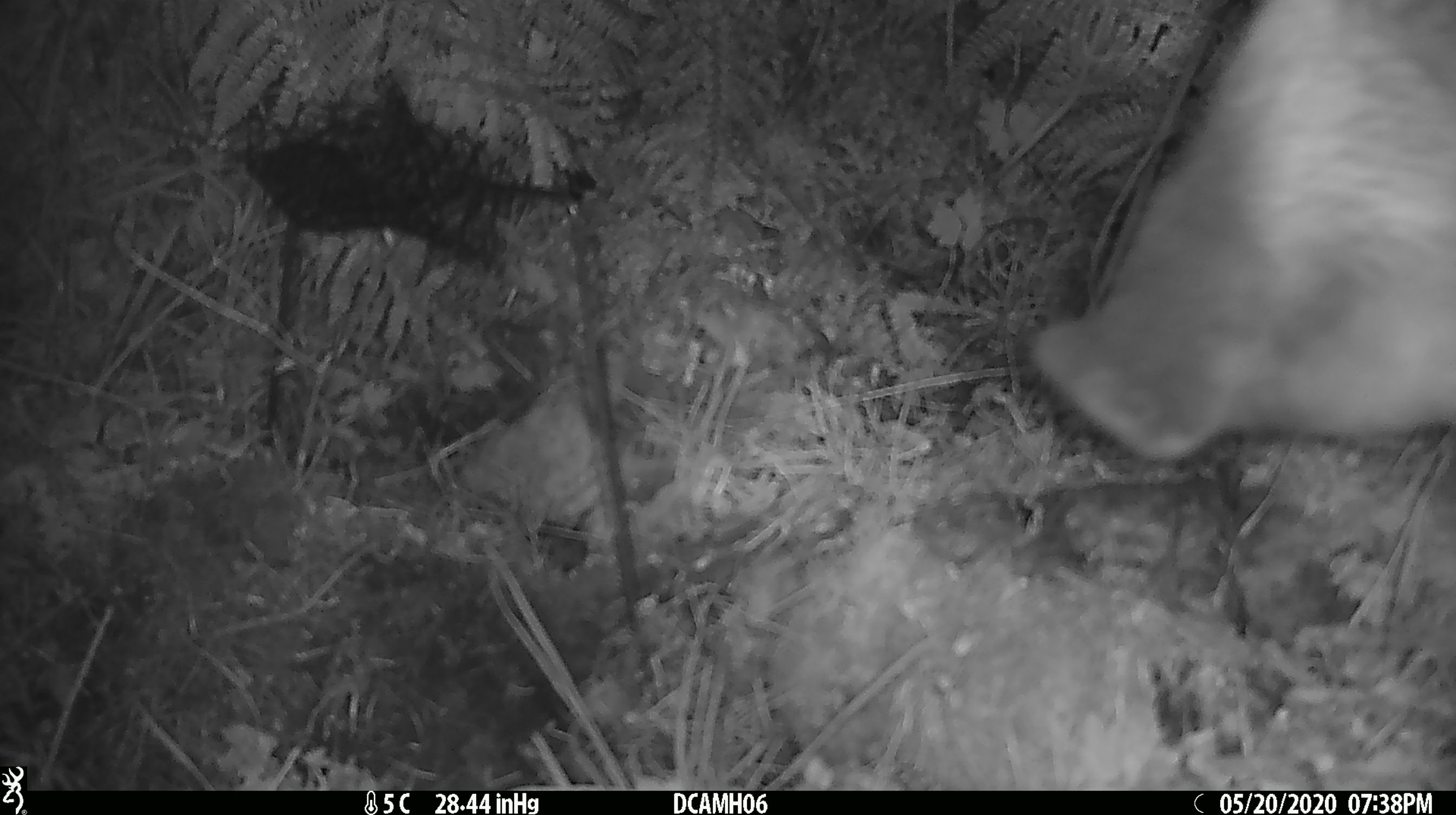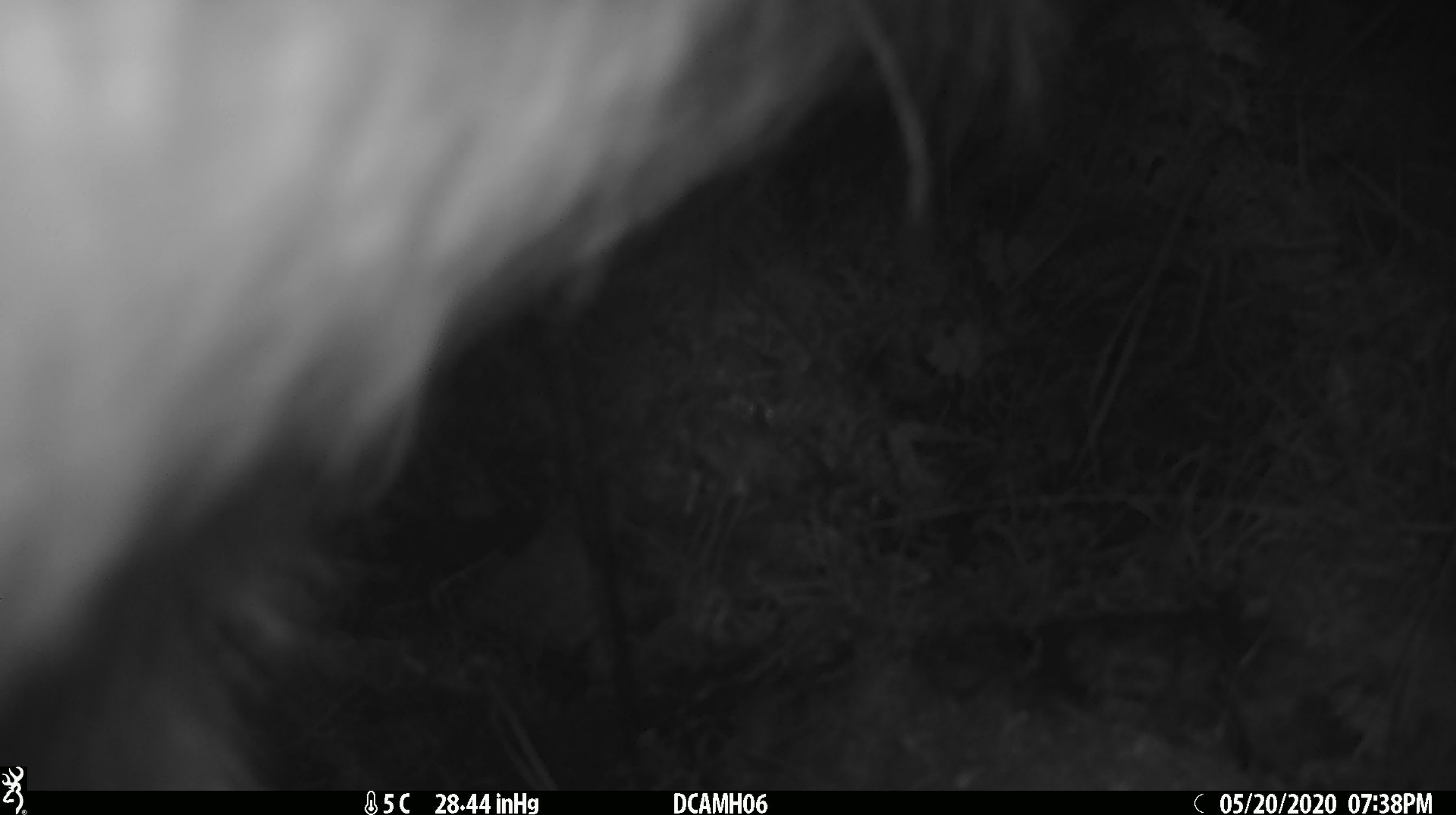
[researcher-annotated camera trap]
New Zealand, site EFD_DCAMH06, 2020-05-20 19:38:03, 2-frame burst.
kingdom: Animalia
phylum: Chordata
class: Mammalia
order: Artiodactyla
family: Suidae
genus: Sus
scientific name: Sus scrofa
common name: pig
Pig (Sus scrofa).